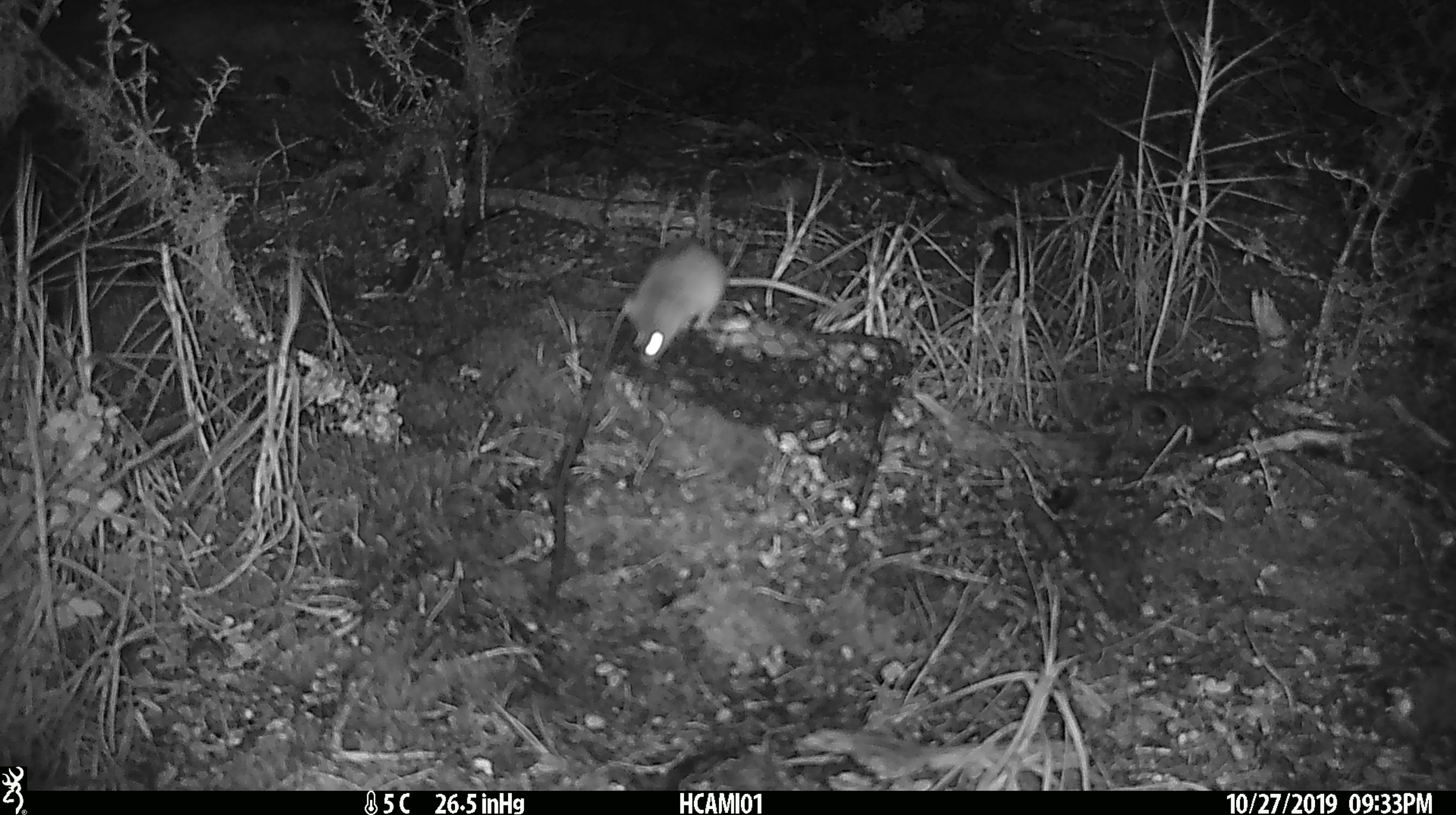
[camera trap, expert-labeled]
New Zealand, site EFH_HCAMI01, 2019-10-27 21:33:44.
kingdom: Animalia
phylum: Chordata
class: Mammalia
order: Rodentia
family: Muridae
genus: Mus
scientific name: Mus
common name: mouse